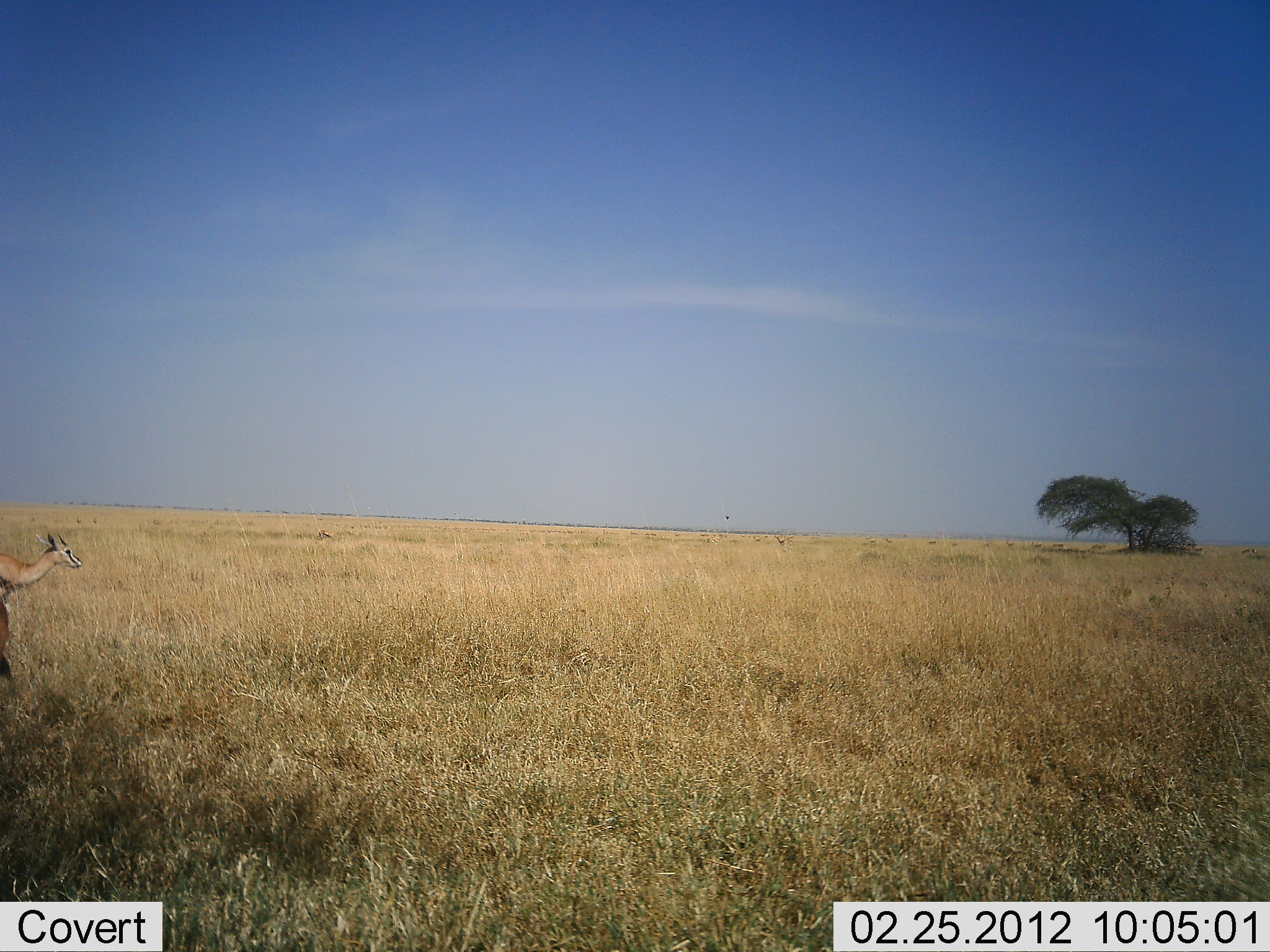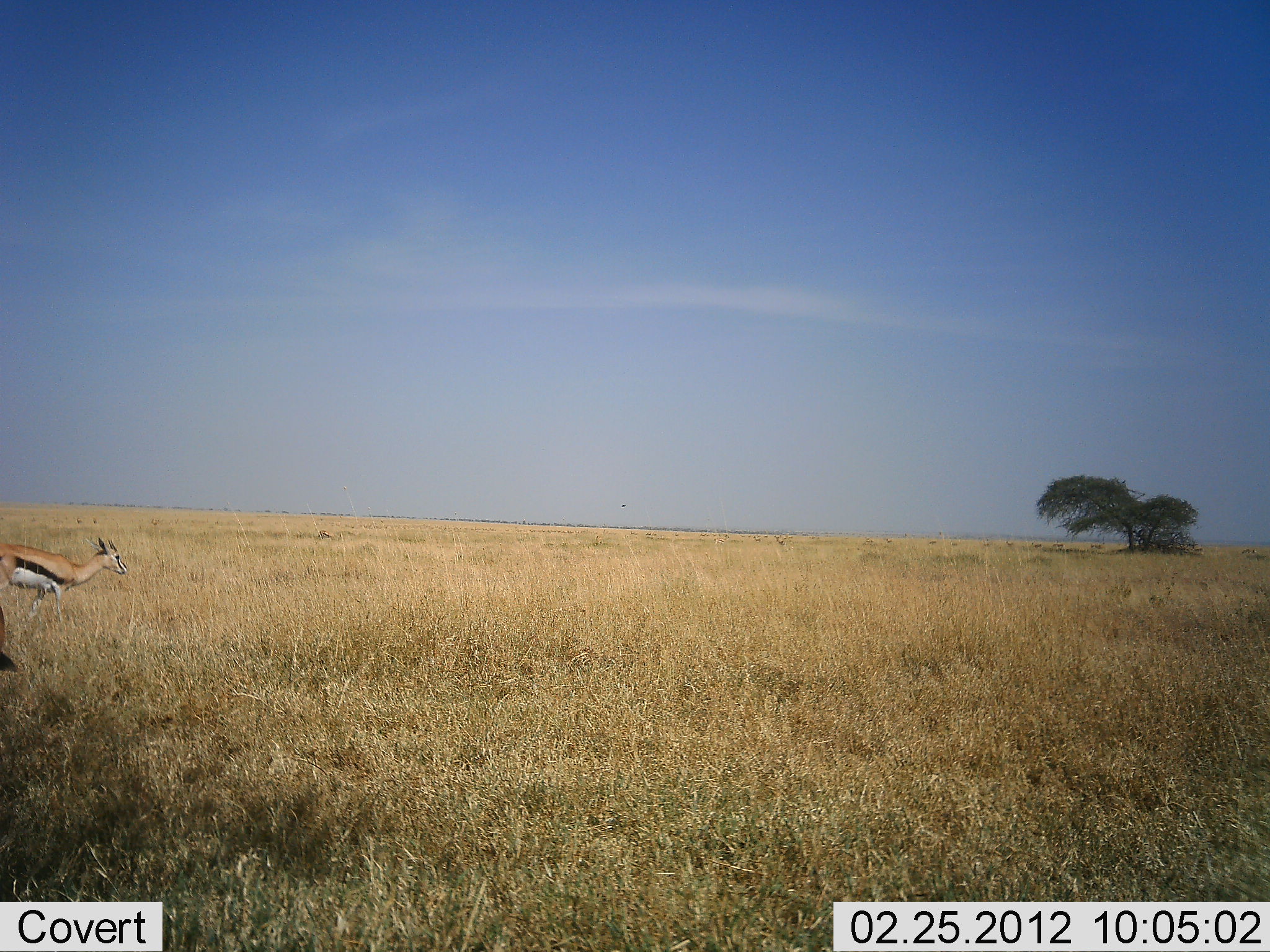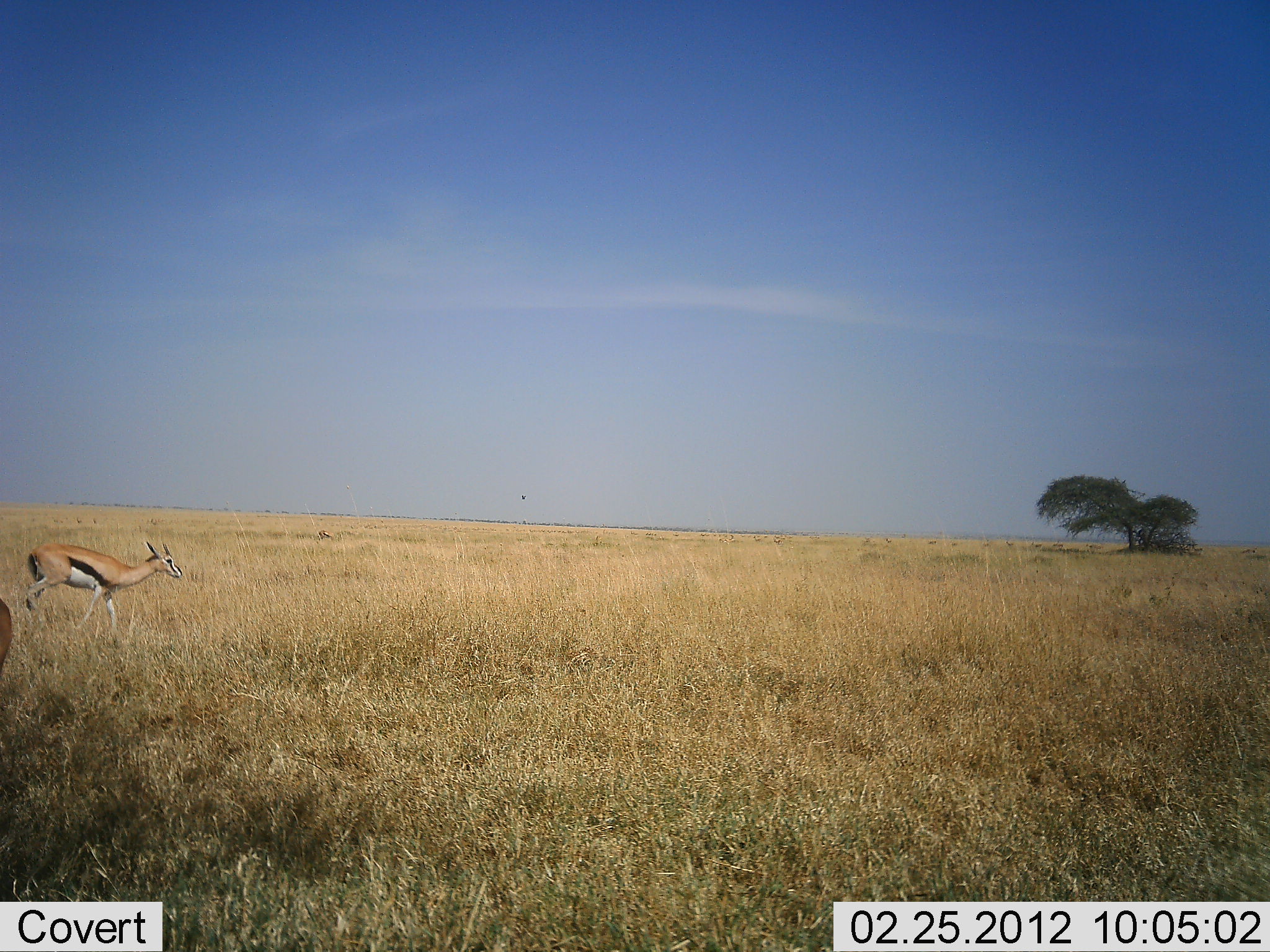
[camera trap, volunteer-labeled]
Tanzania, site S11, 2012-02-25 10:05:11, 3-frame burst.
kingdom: Animalia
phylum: Chordata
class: Mammalia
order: Artiodactyla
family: Bovidae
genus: Eudorcas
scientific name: Eudorcas thomsonii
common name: thomson's gazelle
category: gazellethomsons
Gazellethomsons (thomson's gazelle) (Eudorcas thomsonii), count 2. Behavior (volunteer vote fractions): standing 44%, resting 0%, moving 88%, interacting 0%. Young present (vote fraction): 0%. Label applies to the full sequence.